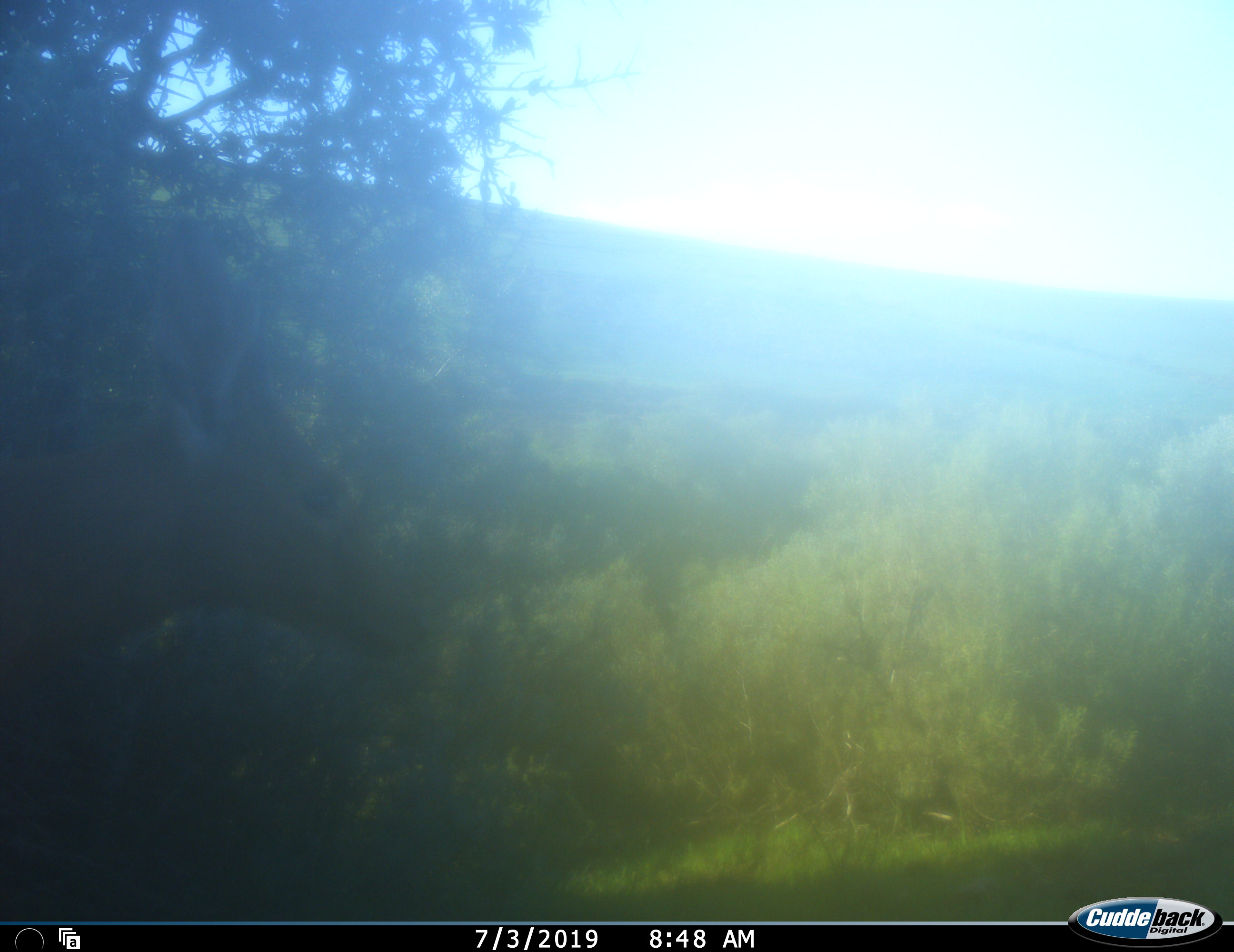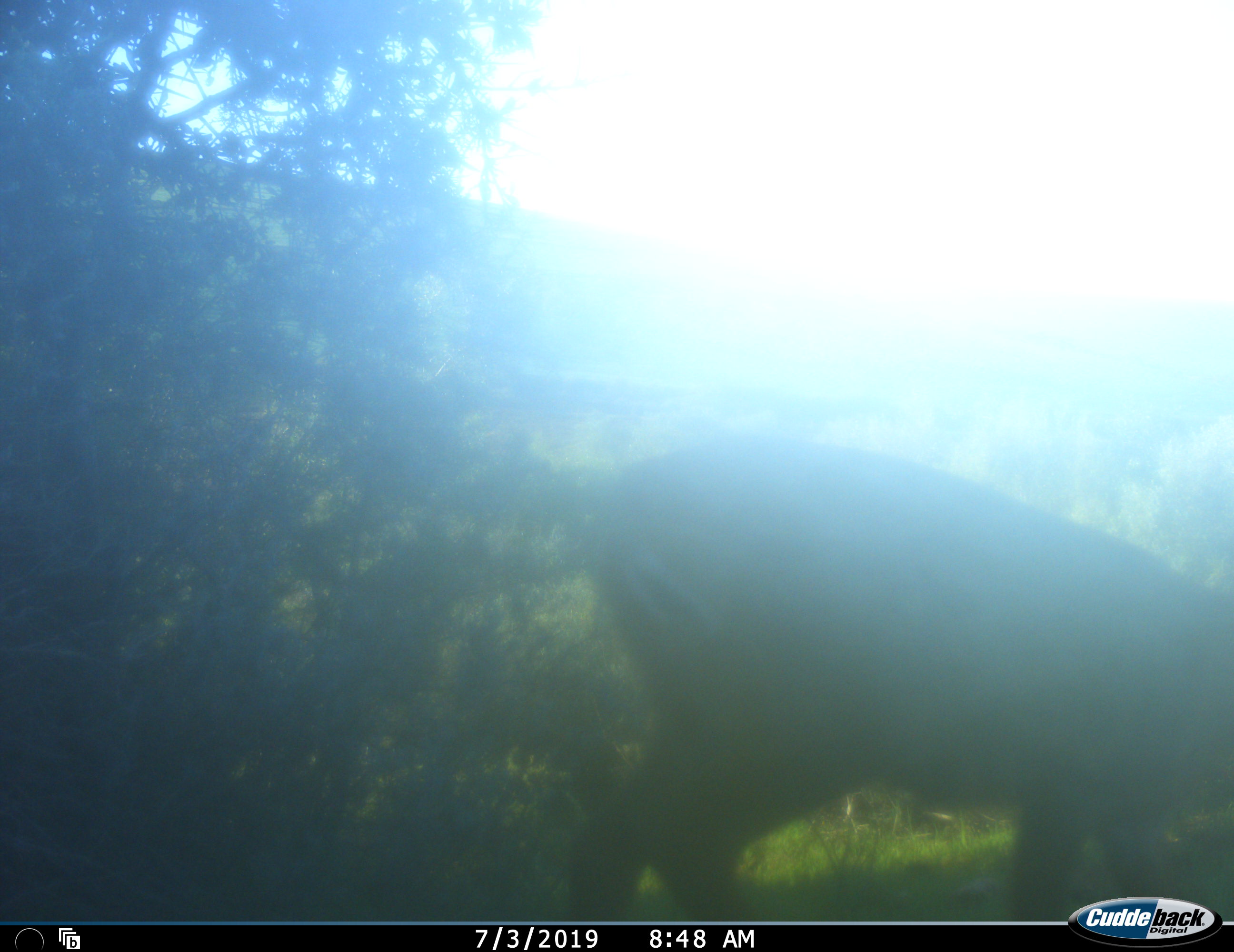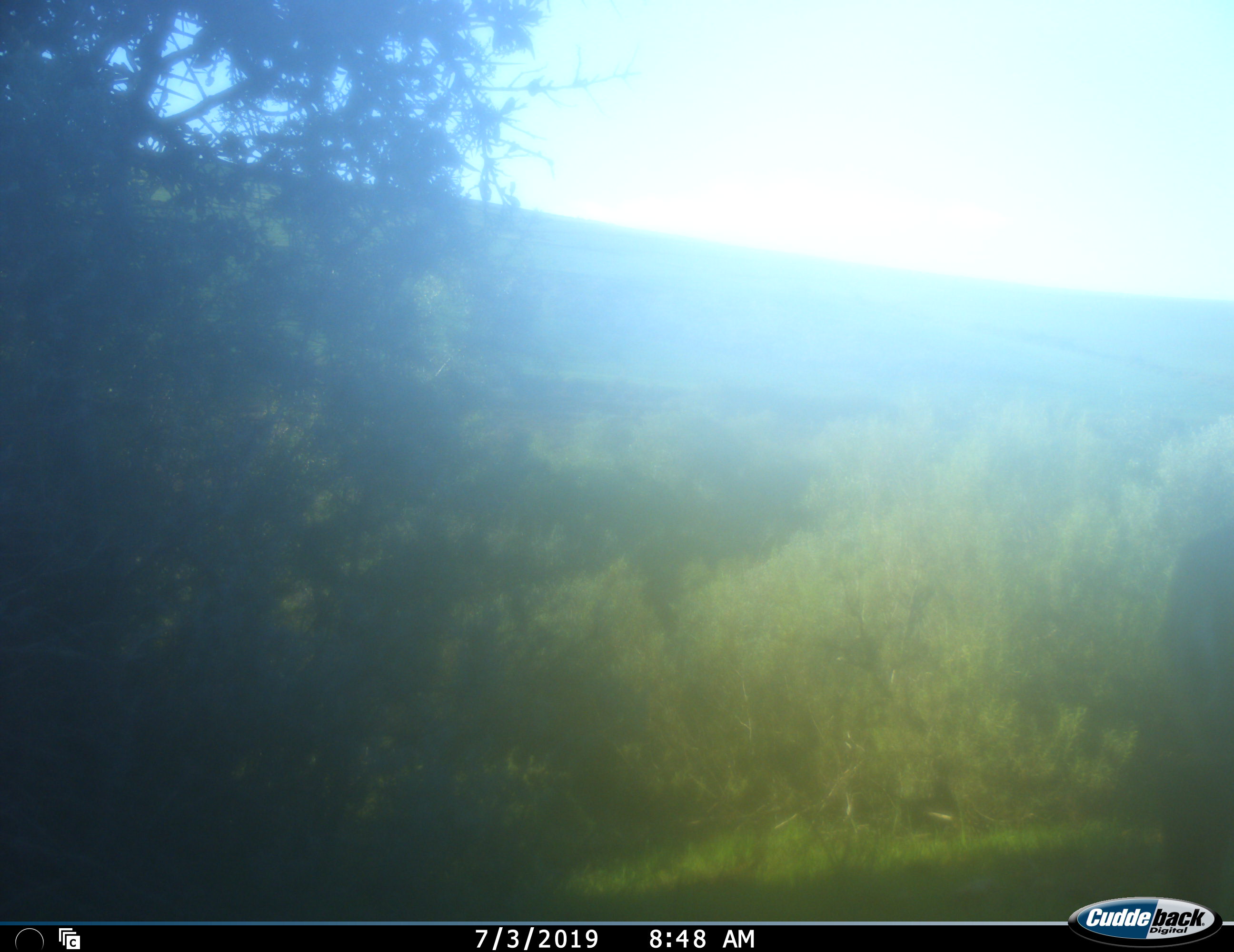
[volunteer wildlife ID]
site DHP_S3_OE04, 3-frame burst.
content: unidentified animal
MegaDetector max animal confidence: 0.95